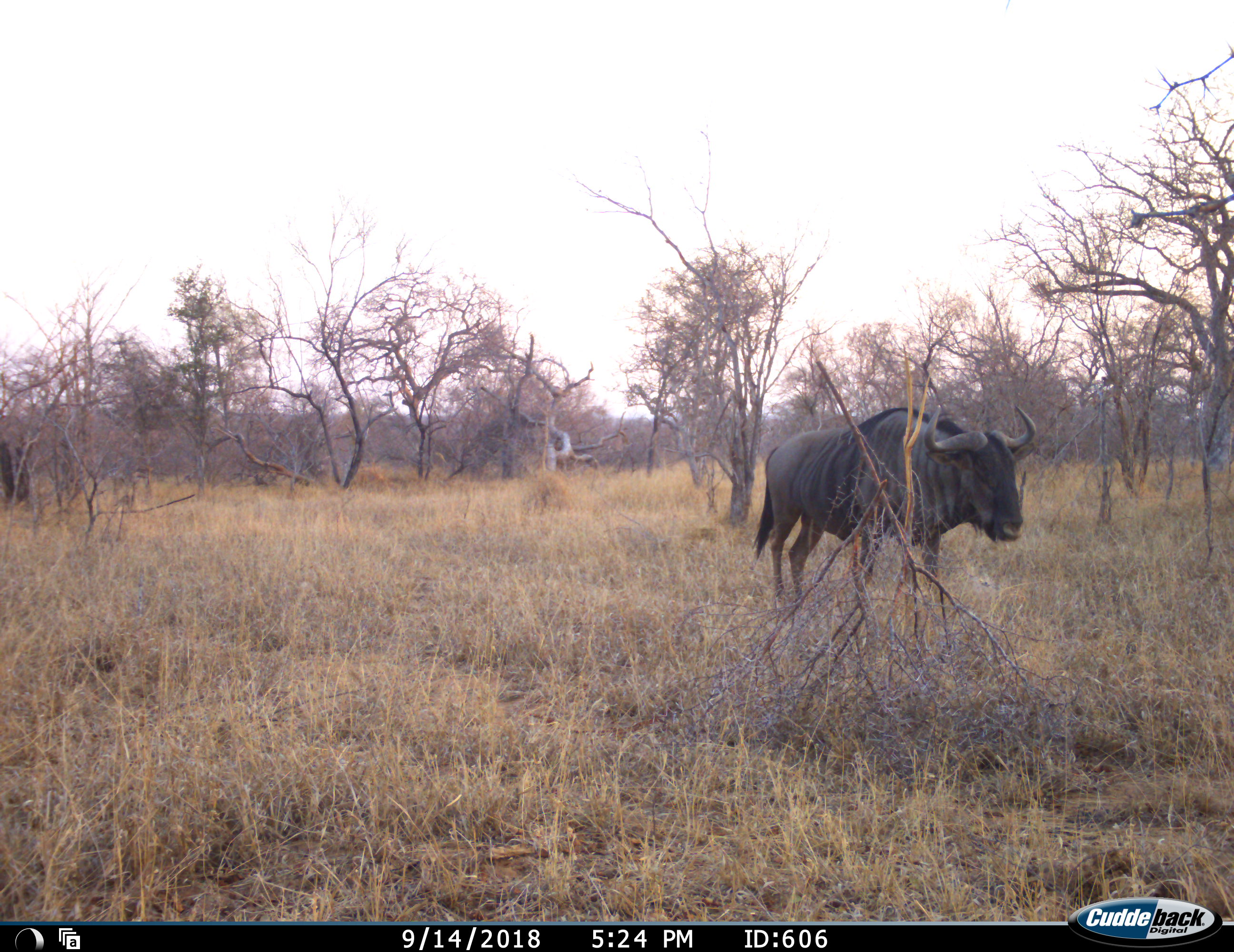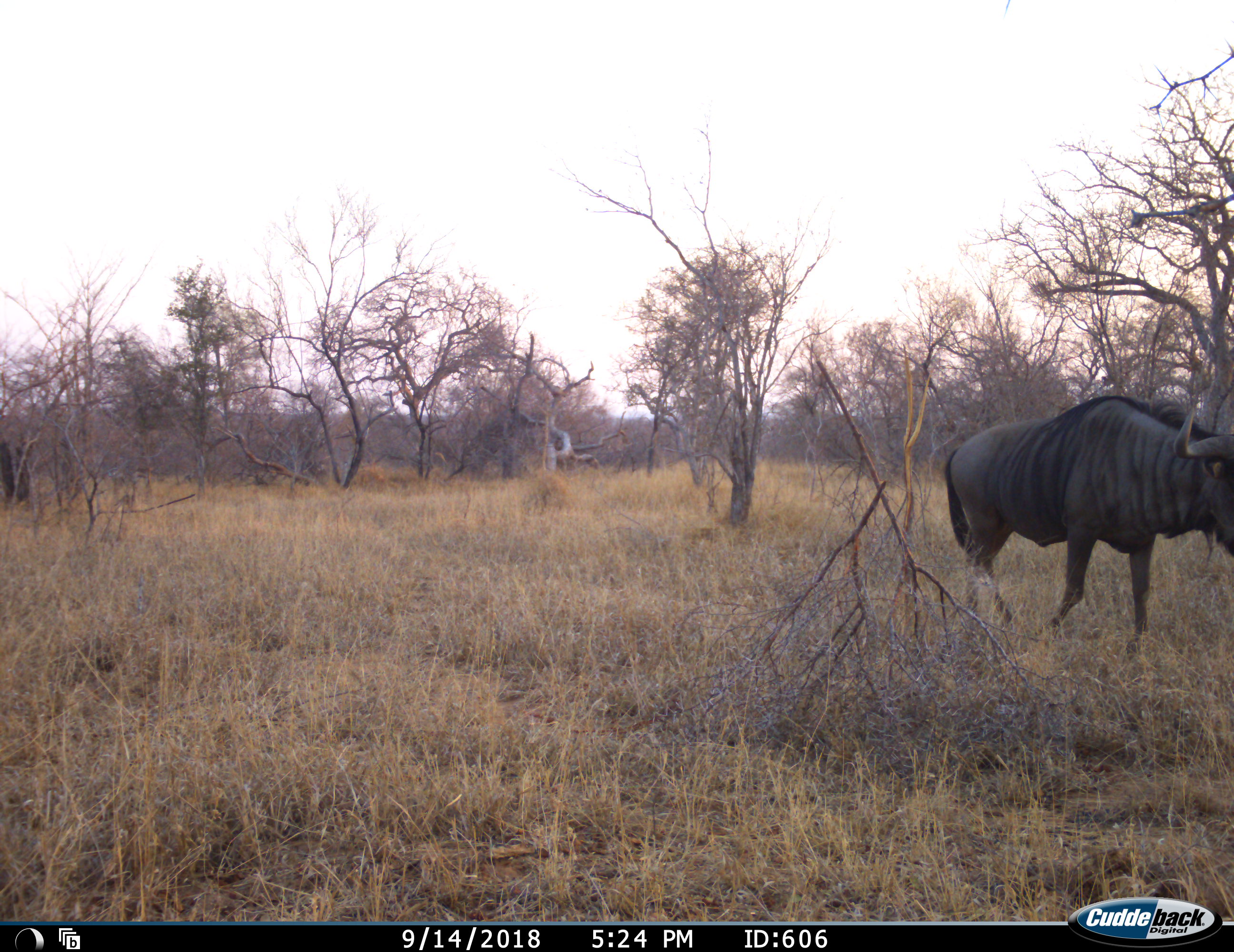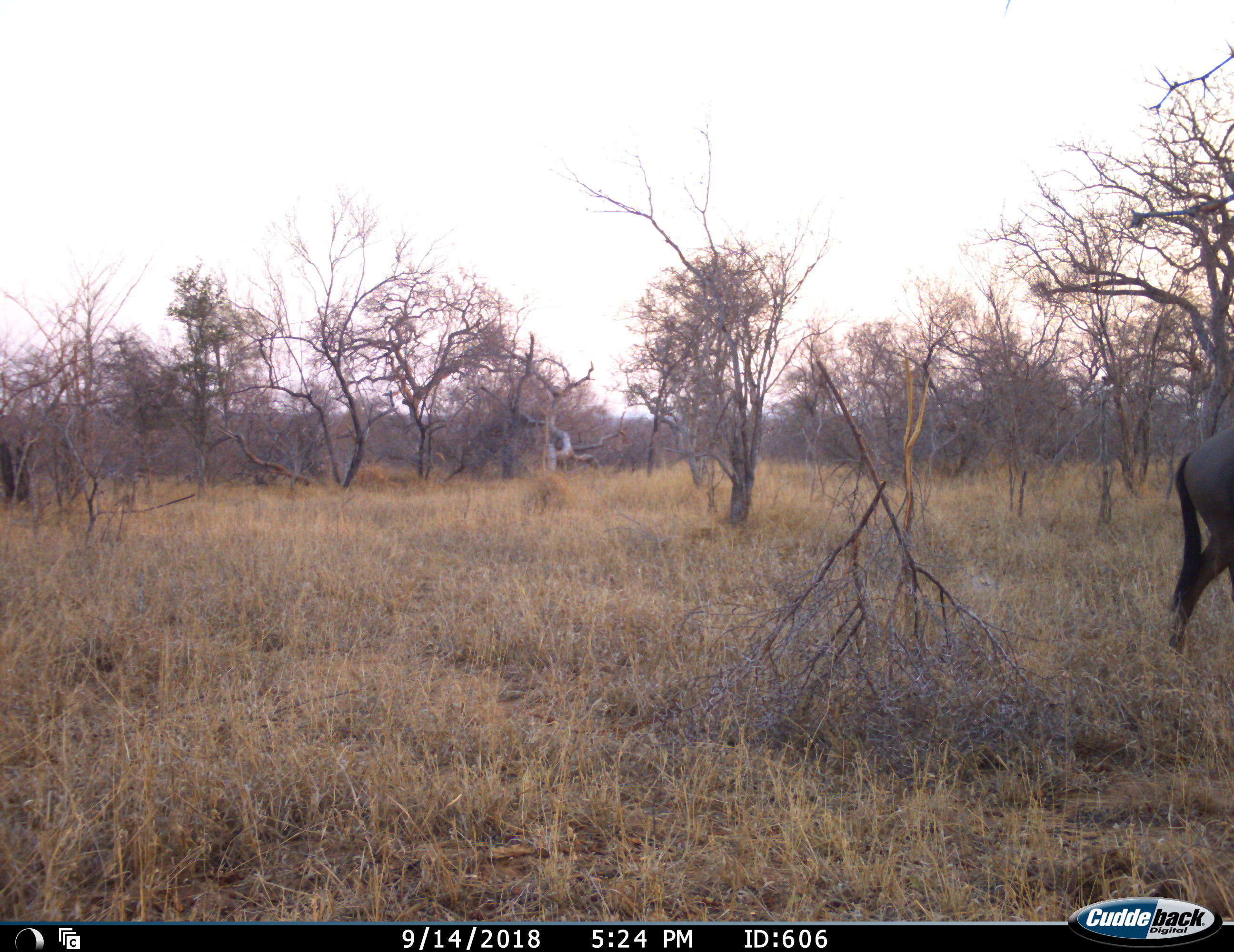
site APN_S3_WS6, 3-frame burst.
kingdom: Animalia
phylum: Chordata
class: Mammalia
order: Artiodactyla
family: Bovidae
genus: Connochaetes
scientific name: Connochaetes taurinus taurinus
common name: blue wildebeest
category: wildebeestblue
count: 1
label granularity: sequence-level